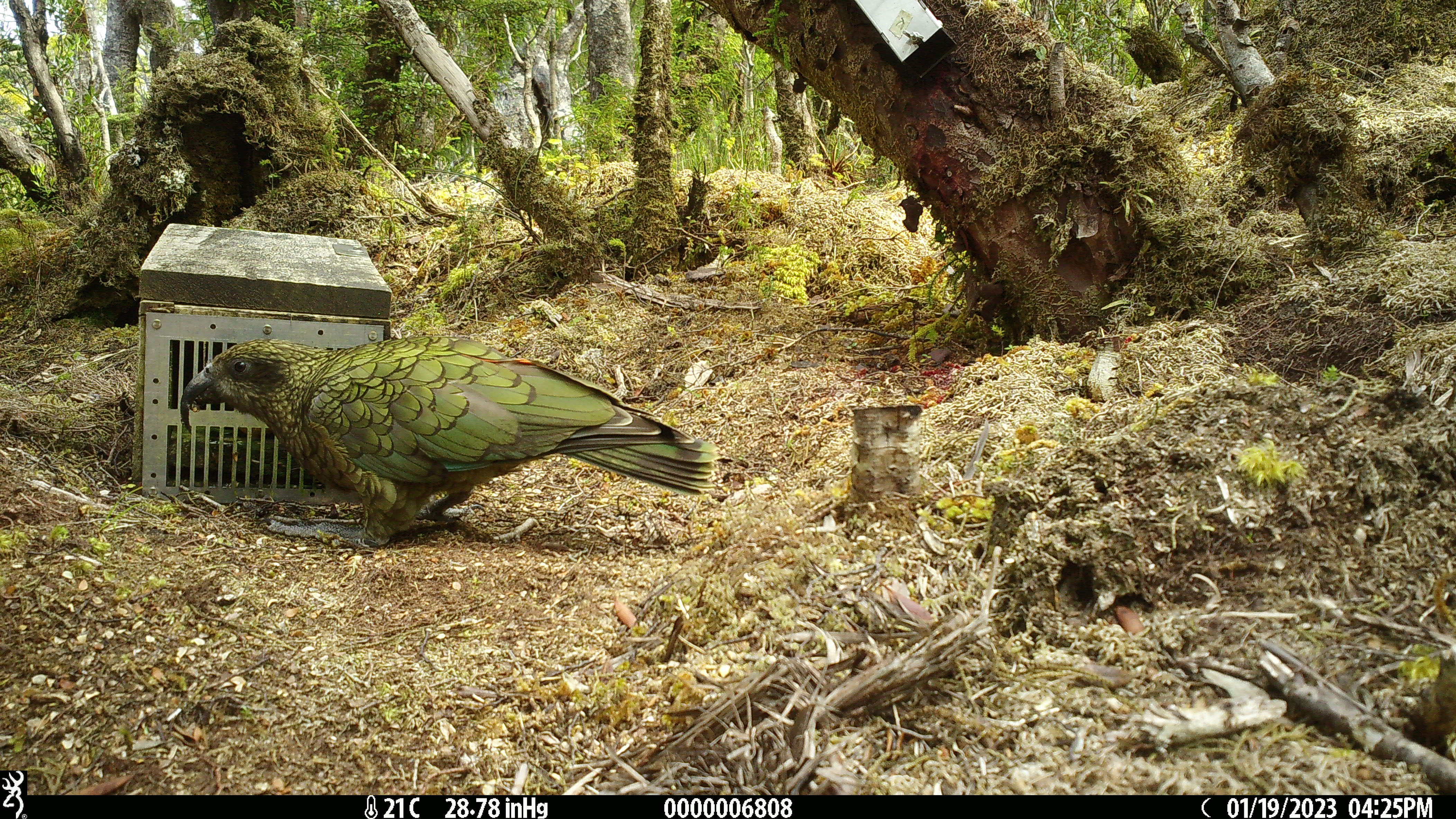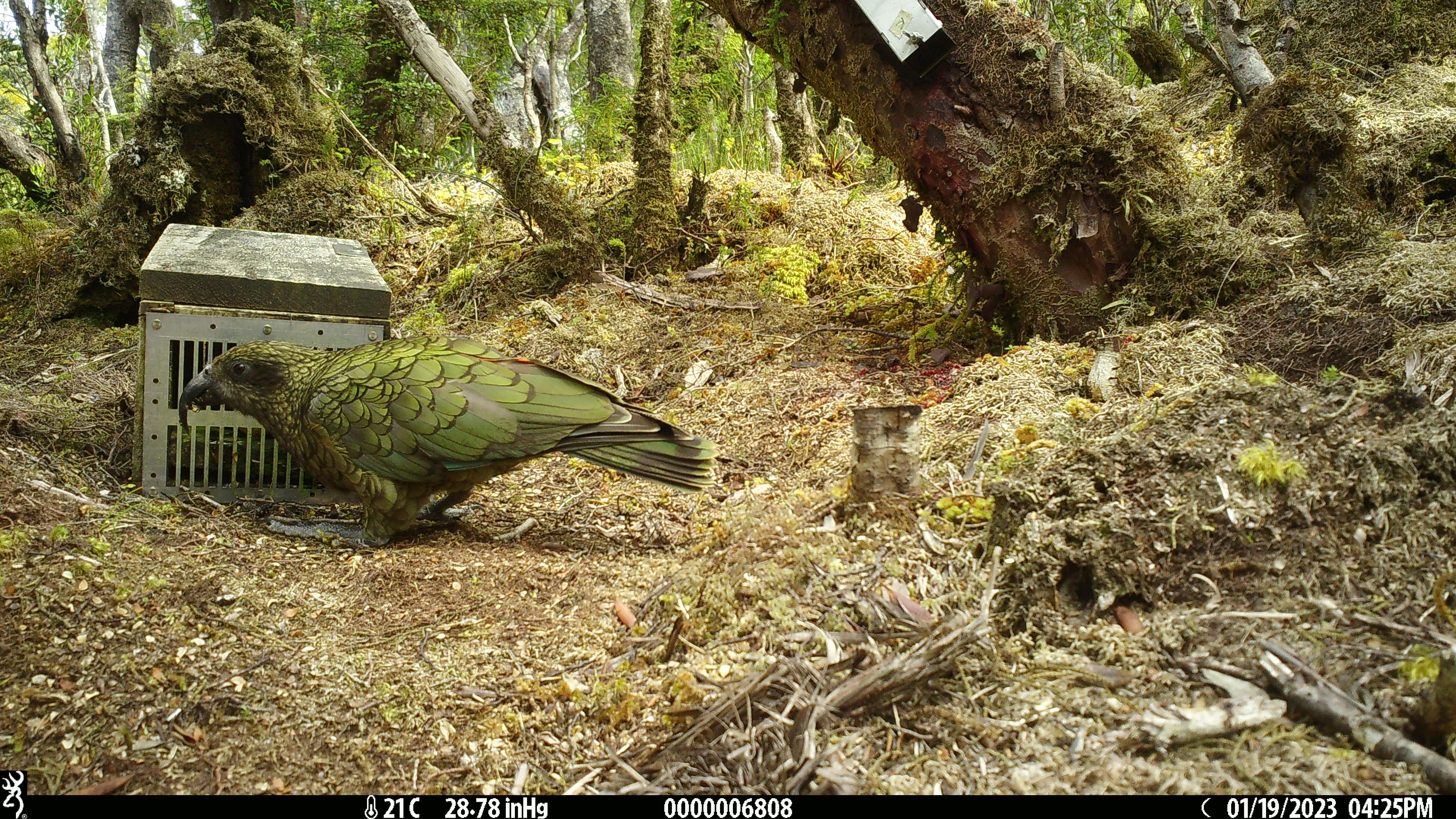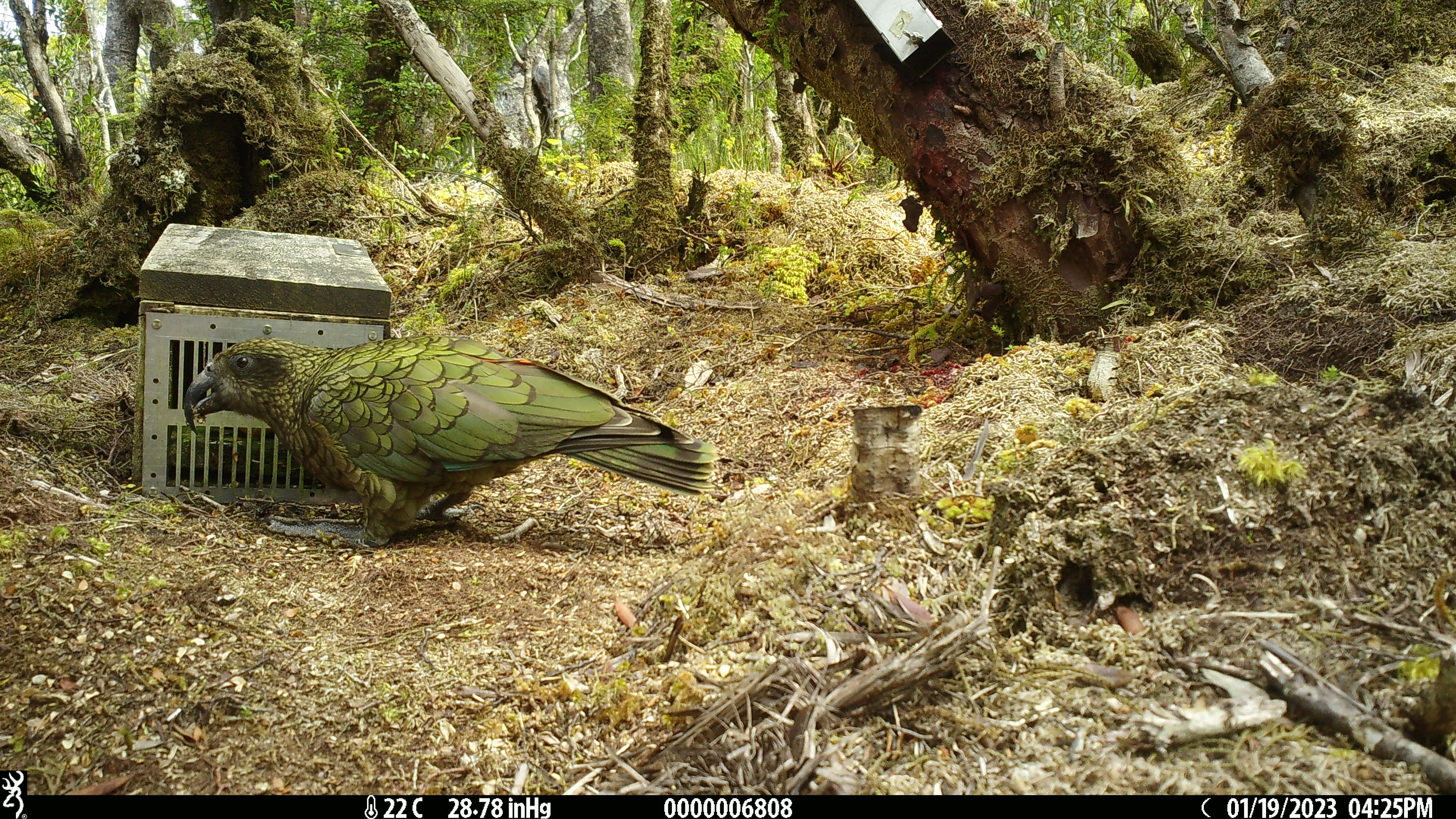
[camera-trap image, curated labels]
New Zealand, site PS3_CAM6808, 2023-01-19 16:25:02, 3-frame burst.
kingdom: Animalia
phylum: Chordata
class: Aves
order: Psittaciformes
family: Strigopidae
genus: Nestor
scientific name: Nestor notabilis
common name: kea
Kea (Nestor notabilis).